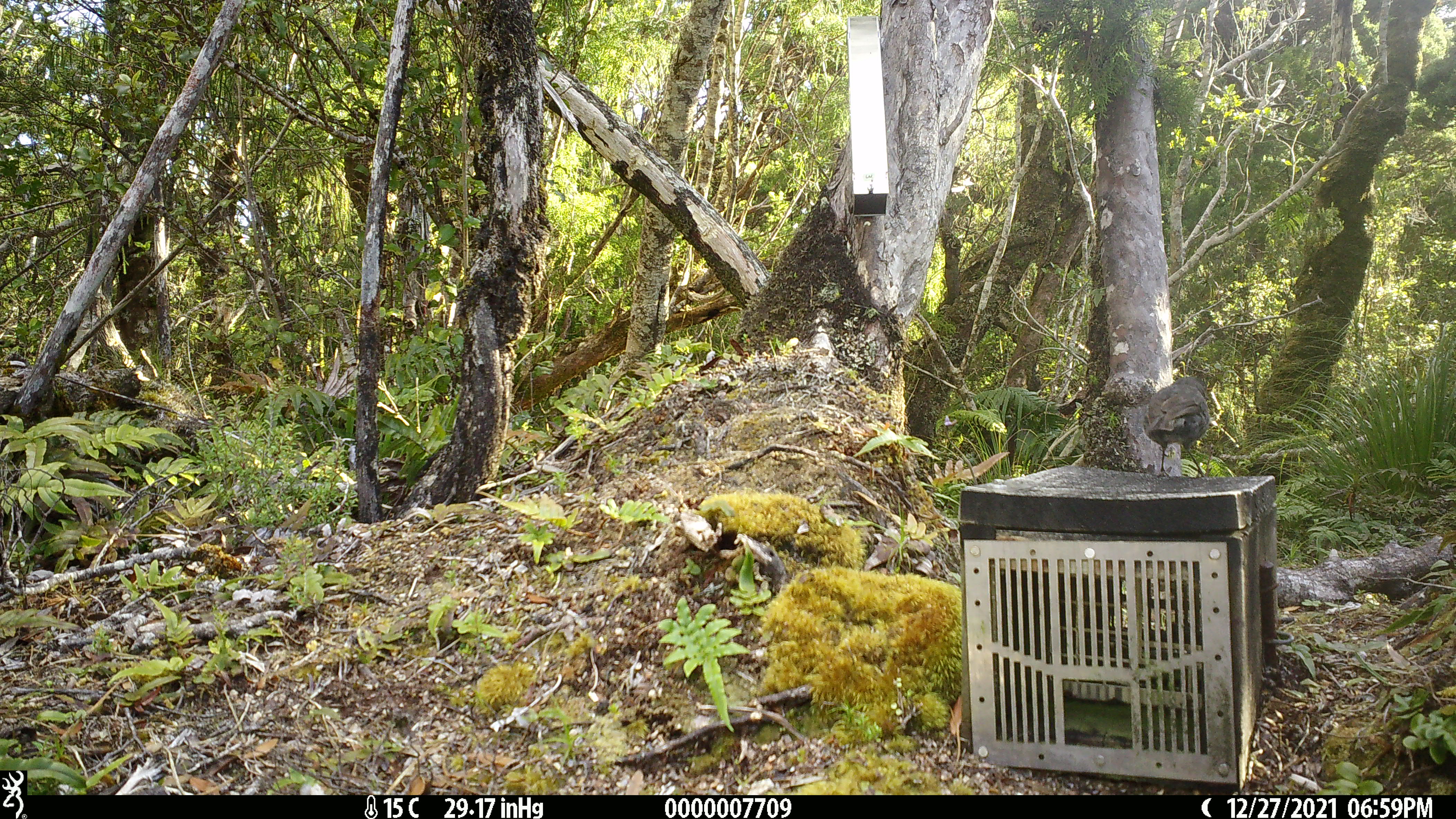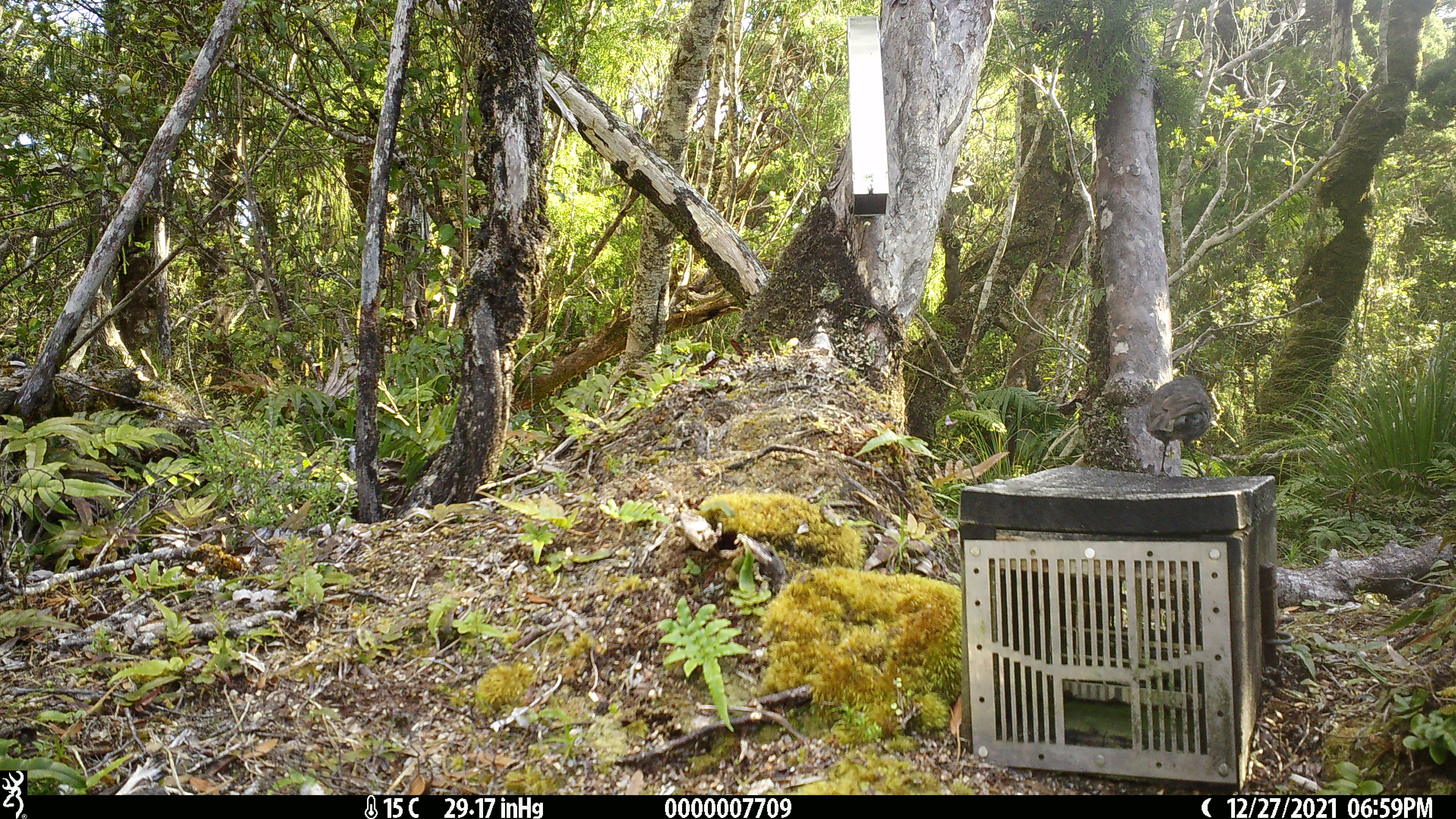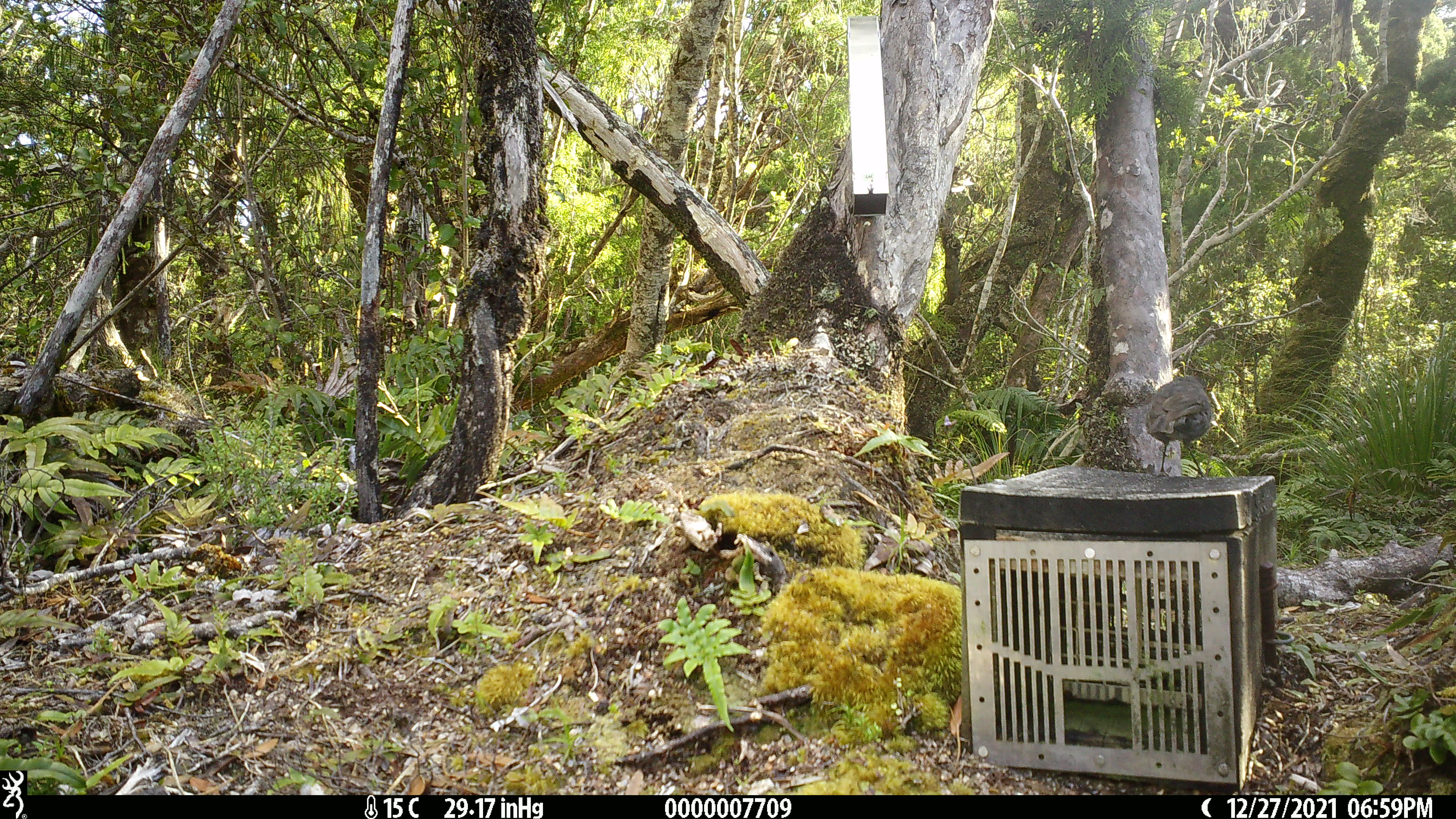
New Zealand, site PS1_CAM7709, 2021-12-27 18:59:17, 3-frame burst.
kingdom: Animalia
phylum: Chordata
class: Aves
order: Passeriformes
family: Petroicidae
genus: Petroica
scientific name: Petroica australis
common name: new zealand robin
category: robin